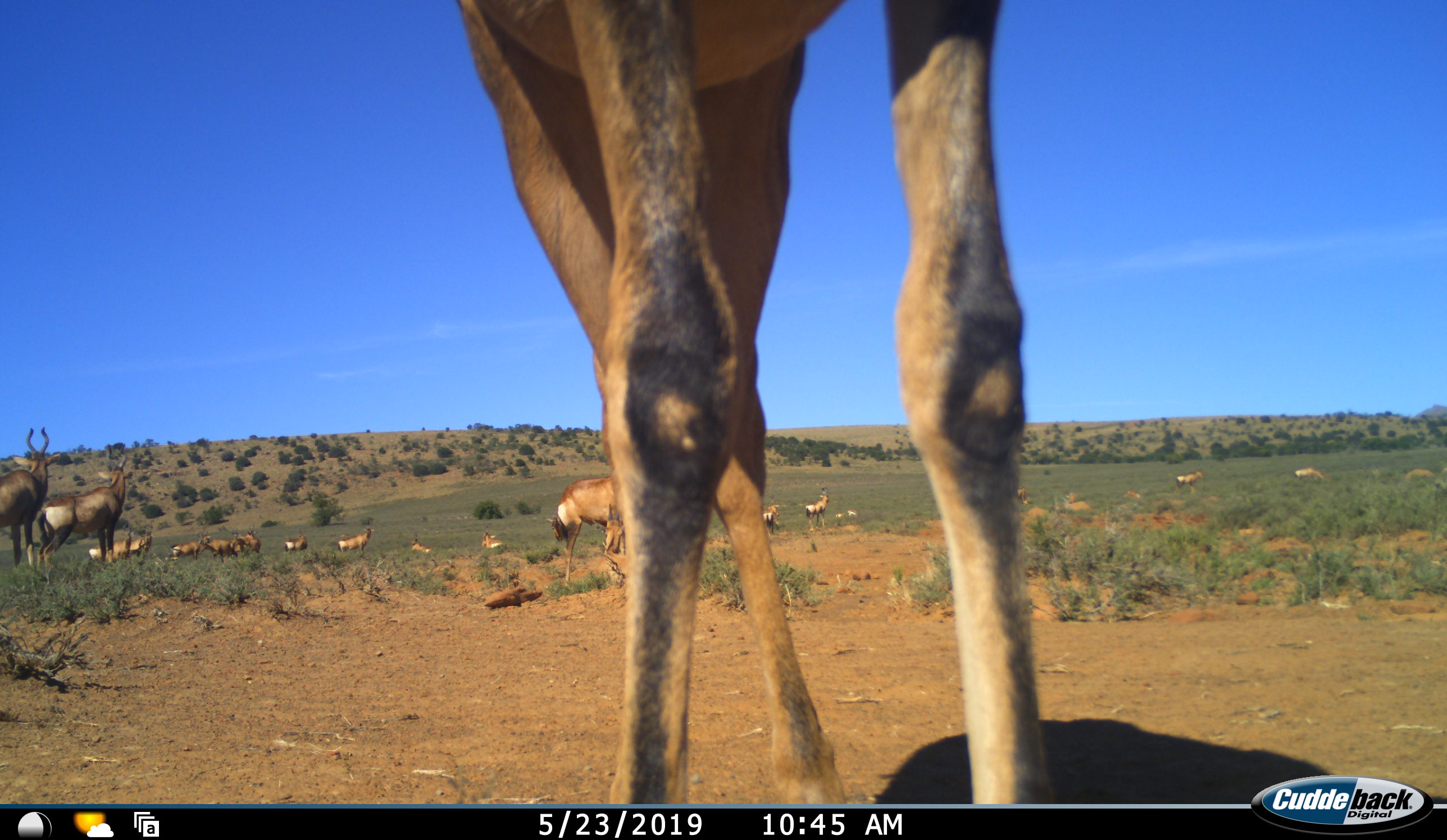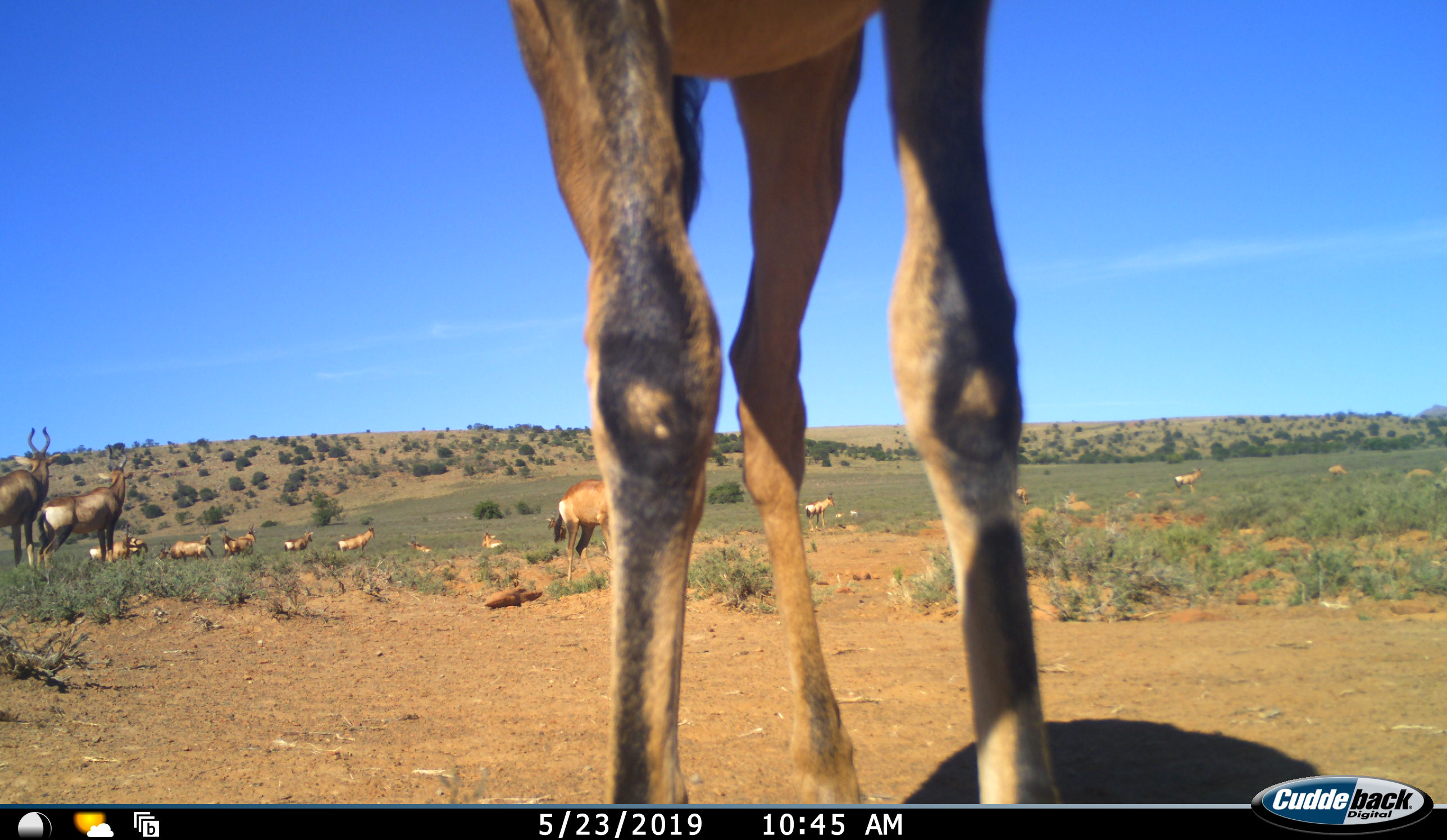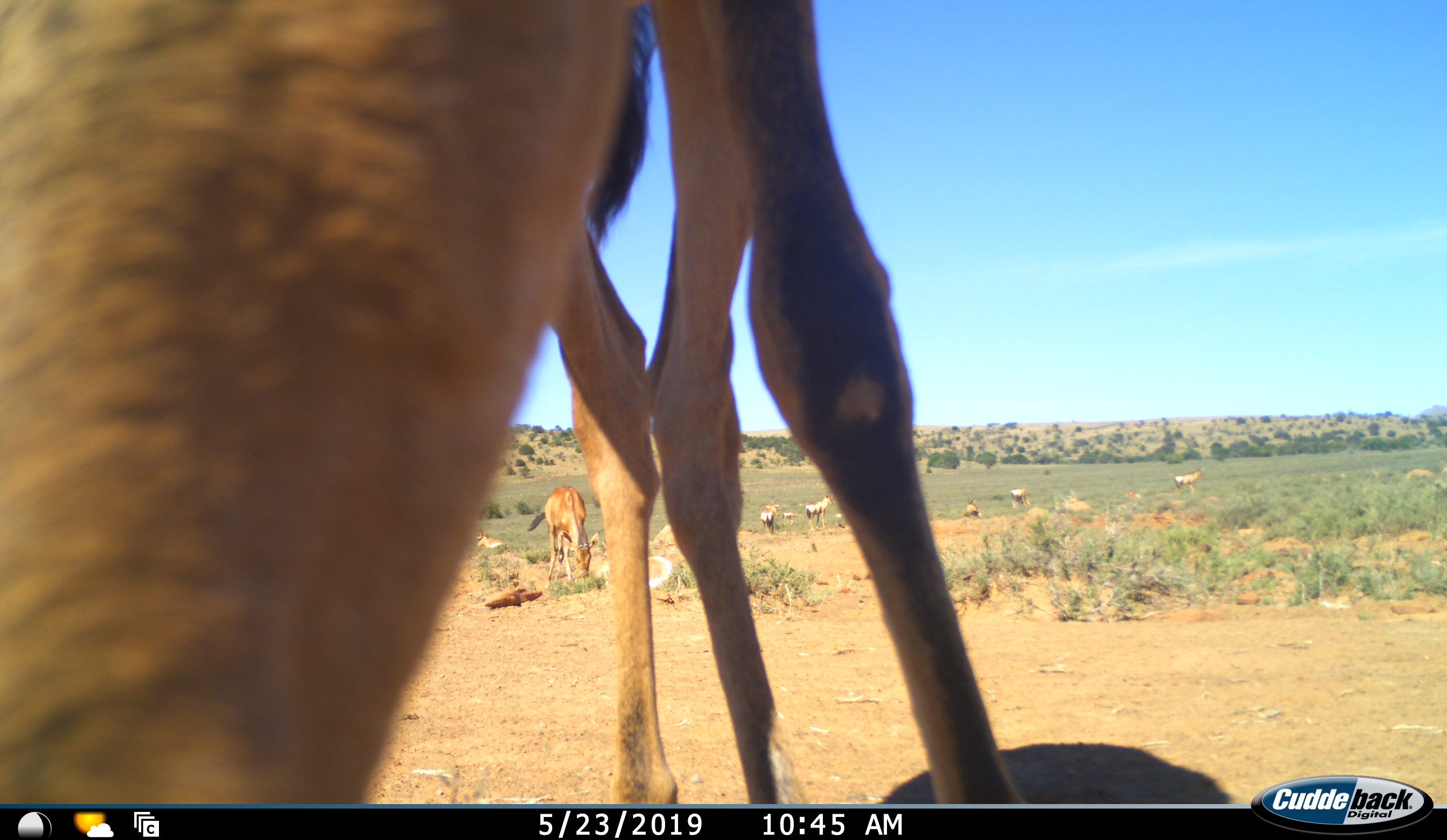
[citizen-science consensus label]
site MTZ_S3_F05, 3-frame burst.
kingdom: Animalia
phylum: Chordata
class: Mammalia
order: Artiodactyla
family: Bovidae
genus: Alcelaphus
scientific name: Alcelaphus buselaphus caama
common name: red hartebeest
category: hartebeestred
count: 11-50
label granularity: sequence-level